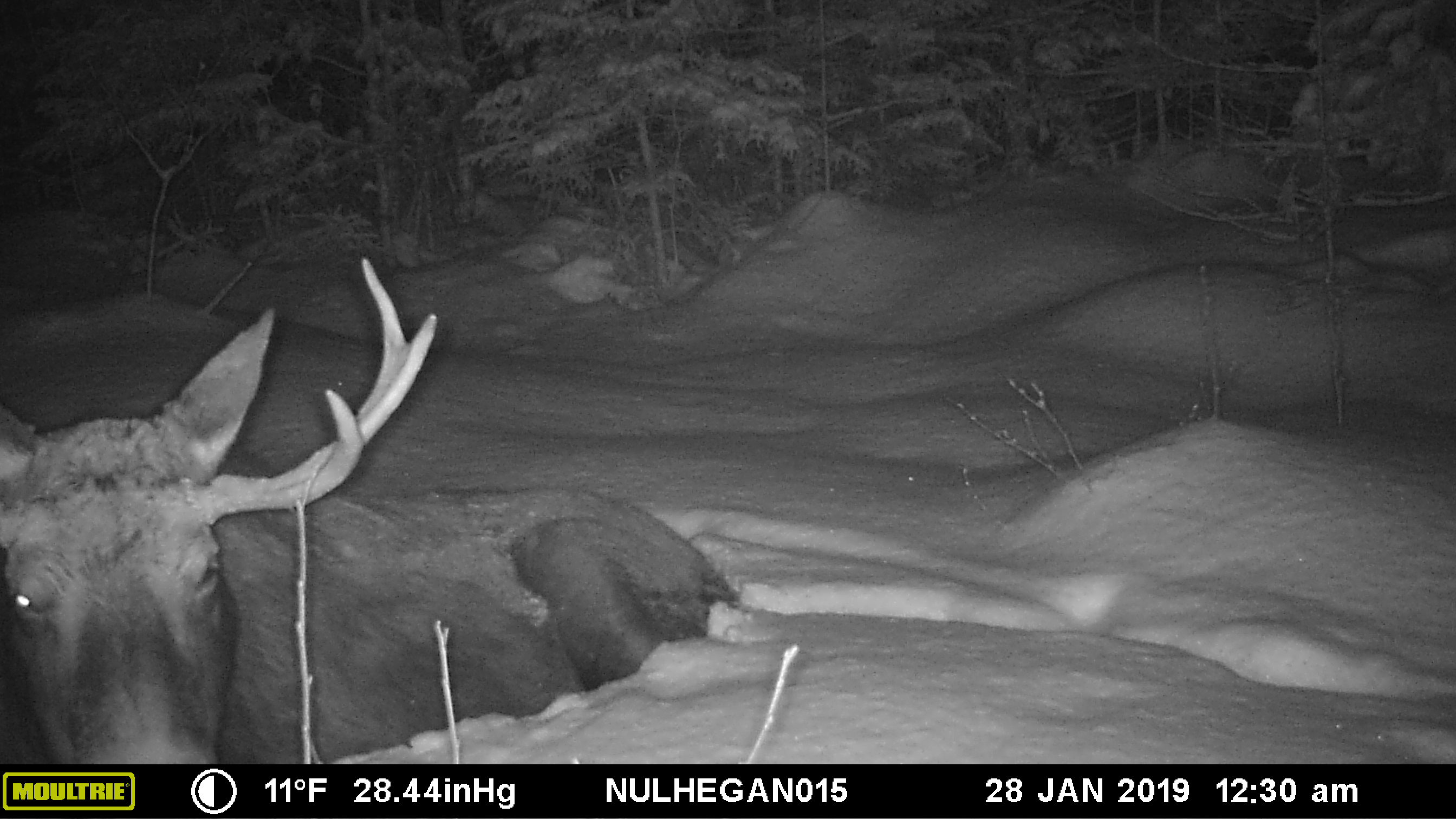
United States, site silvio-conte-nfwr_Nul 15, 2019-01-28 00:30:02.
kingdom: Animalia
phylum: Chordata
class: Mammalia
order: Artiodactyla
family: Cervidae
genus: Alces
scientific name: Alces alces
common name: moose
Moose (Alces alces).